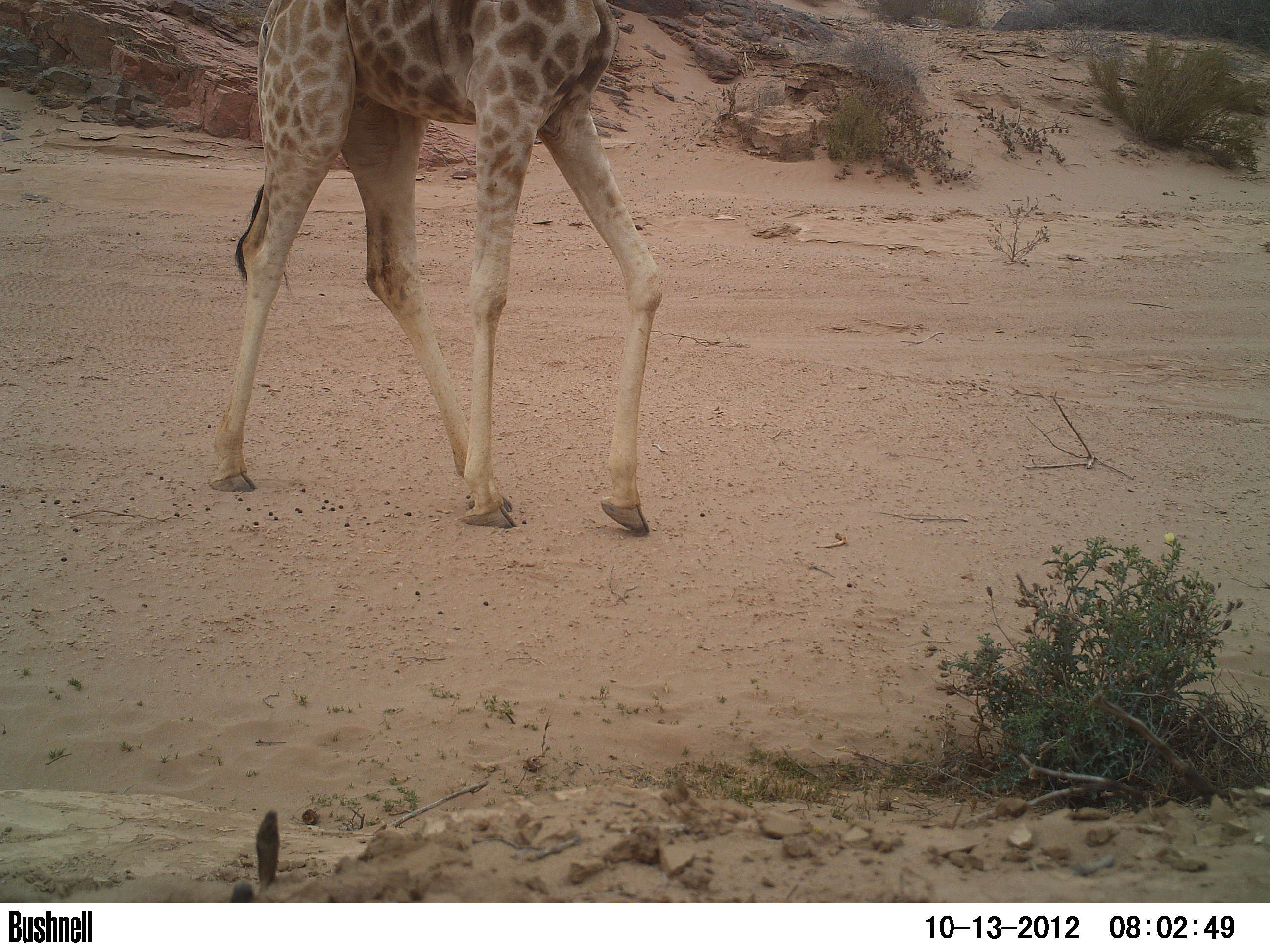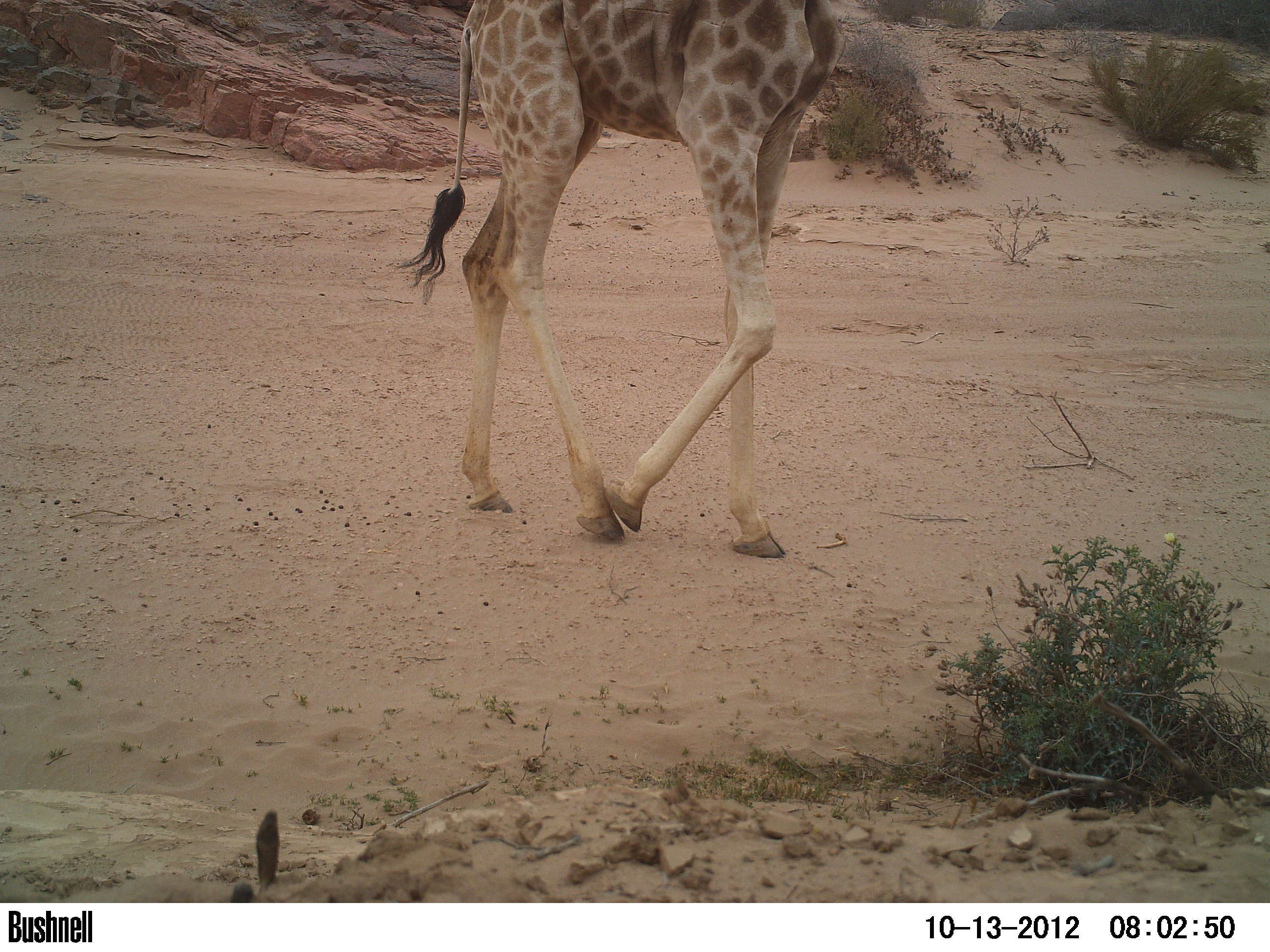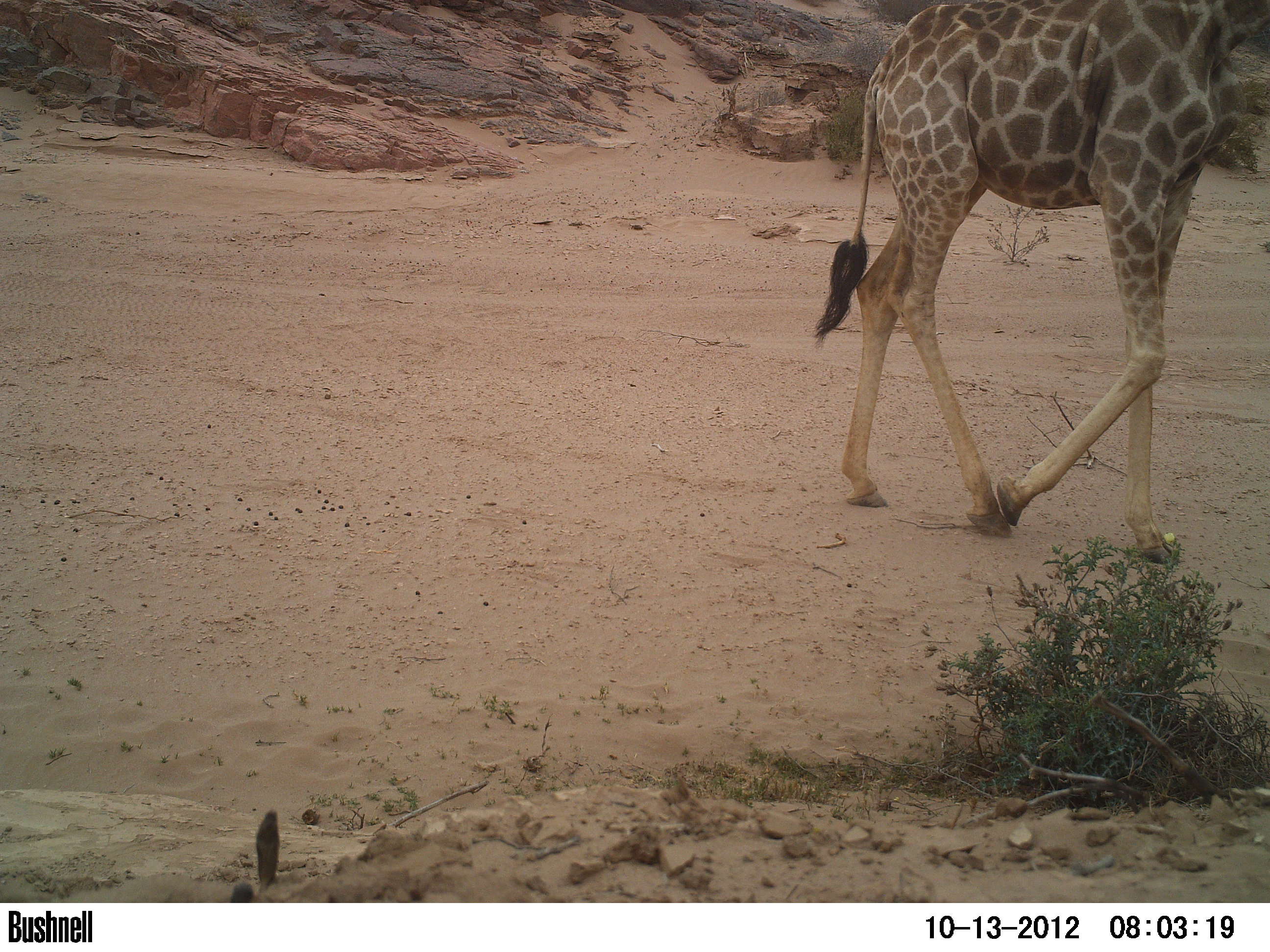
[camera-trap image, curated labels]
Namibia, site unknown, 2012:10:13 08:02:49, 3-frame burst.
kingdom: Animalia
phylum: Chordata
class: Mammalia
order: Artiodactyla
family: Giraffidae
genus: Giraffa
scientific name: Giraffa camelopardalis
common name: giraffe